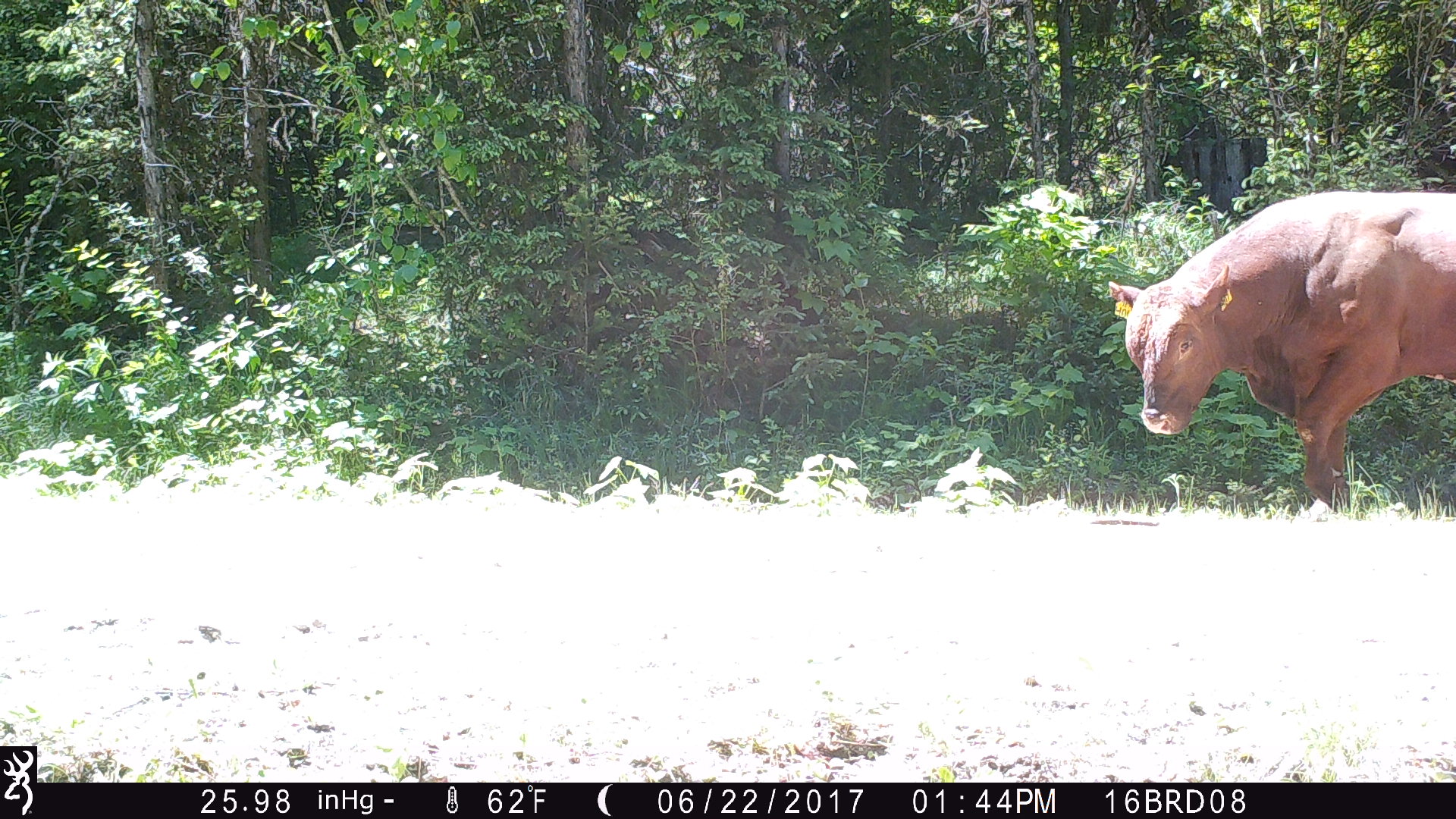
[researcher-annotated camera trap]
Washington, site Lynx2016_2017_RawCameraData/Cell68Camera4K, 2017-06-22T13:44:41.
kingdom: Animalia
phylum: Chordata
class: Mammalia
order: Artiodactyla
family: Bovidae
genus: Bos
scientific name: Bos taurus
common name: domestic cattle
Domestic cattle (Bos taurus). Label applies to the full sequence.